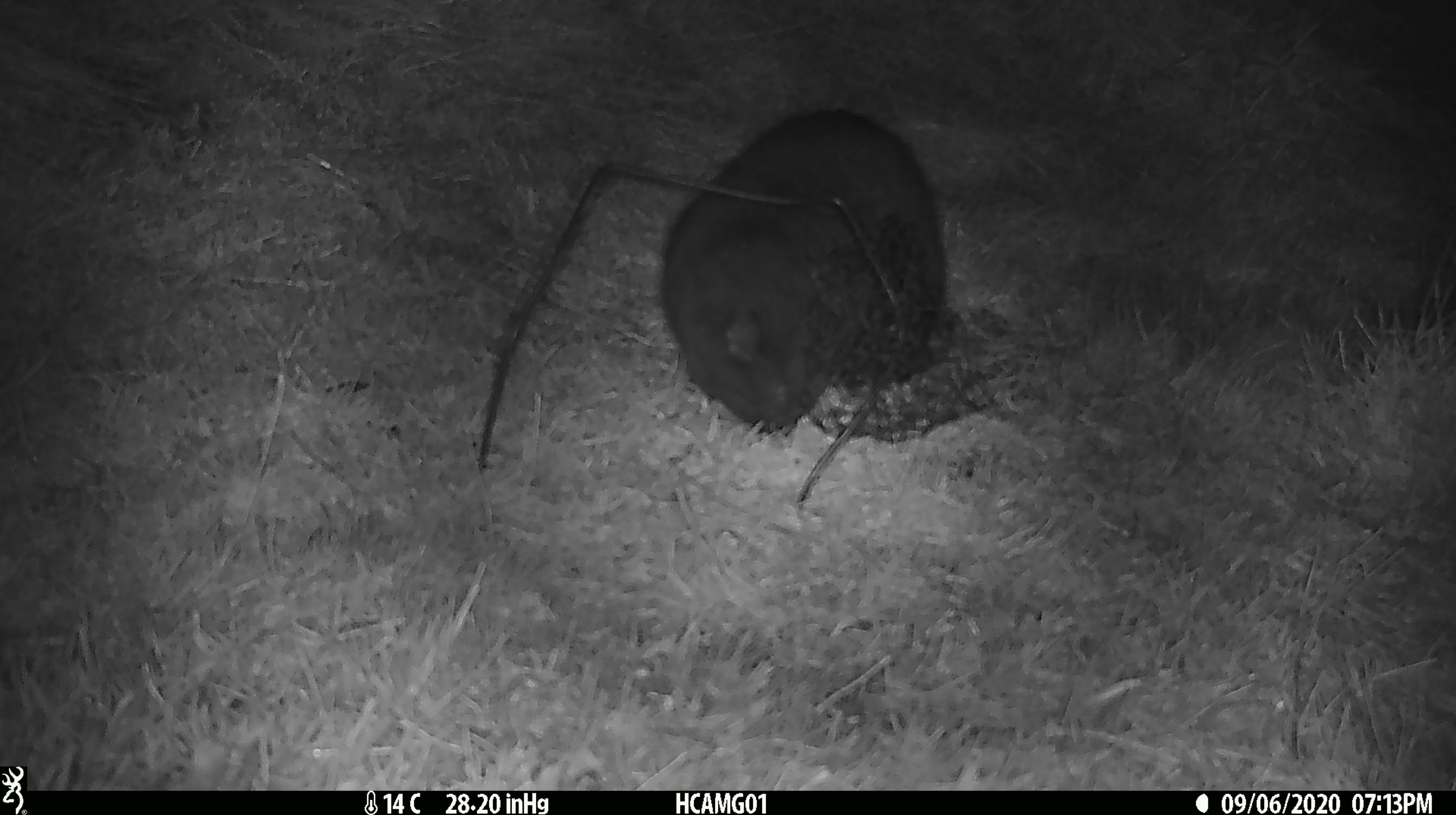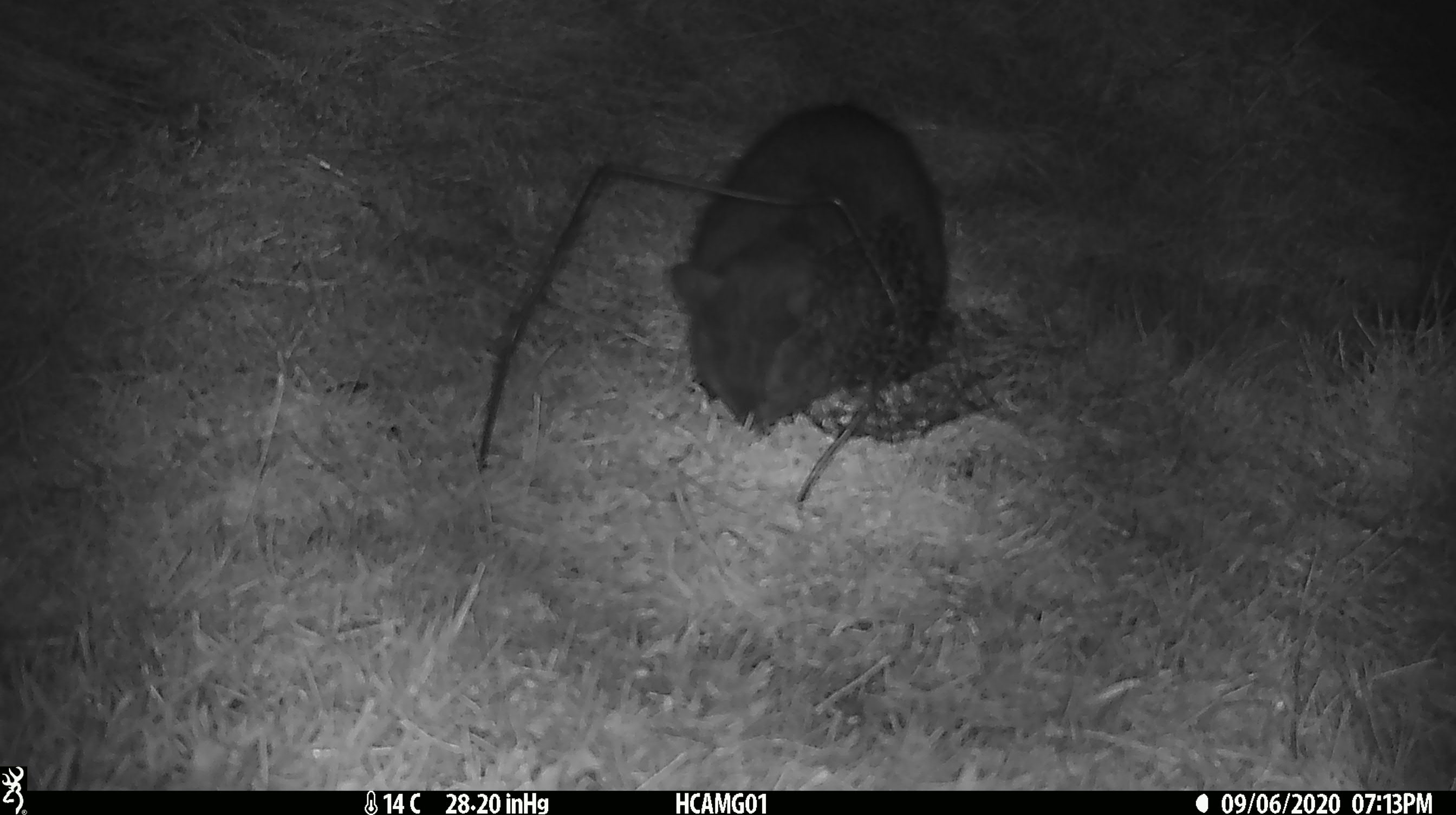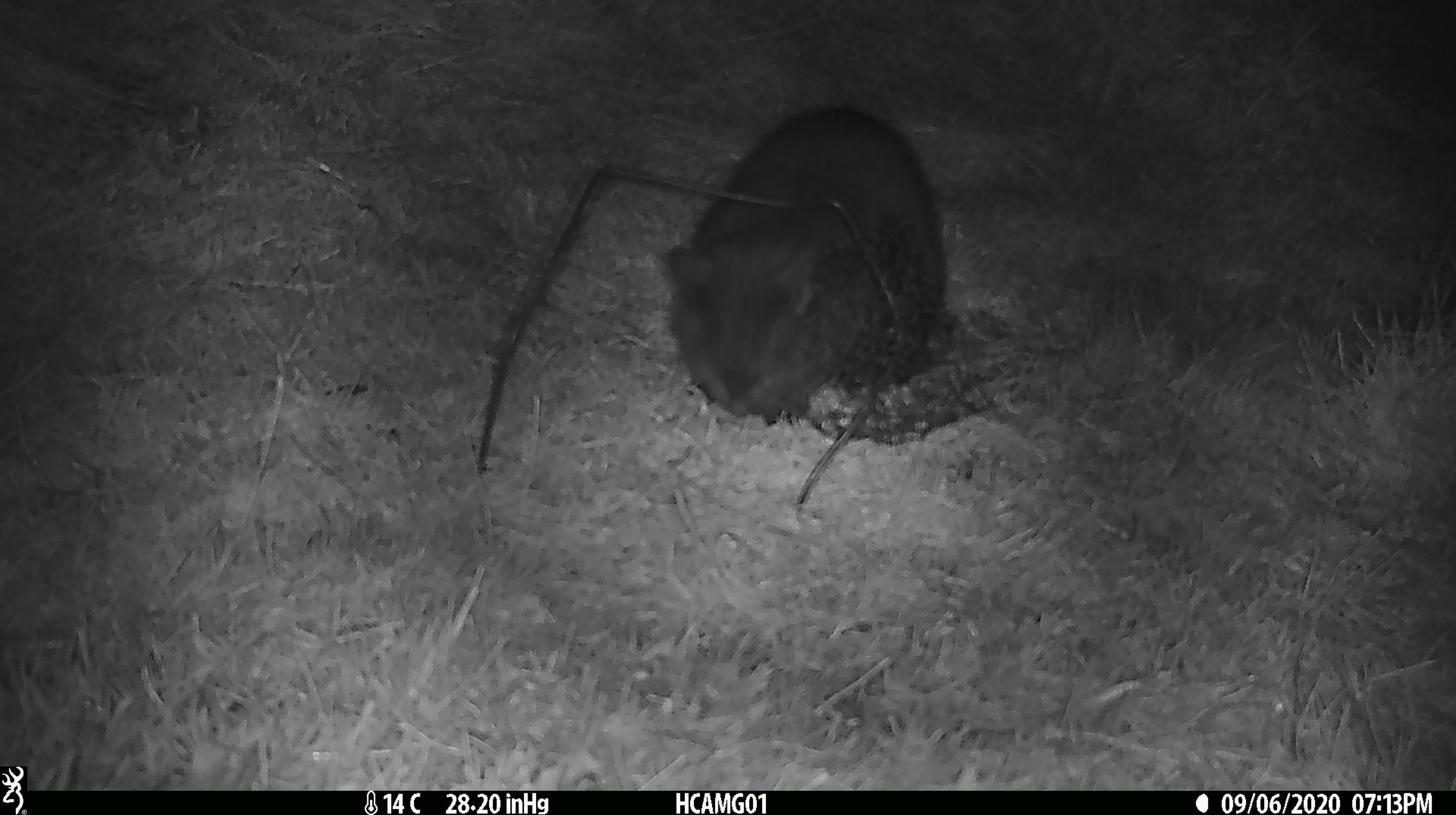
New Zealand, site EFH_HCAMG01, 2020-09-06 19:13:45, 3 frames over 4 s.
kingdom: Animalia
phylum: Chordata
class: Mammalia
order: Carnivora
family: Felidae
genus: Felis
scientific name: Felis catus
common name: domestic cat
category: cat